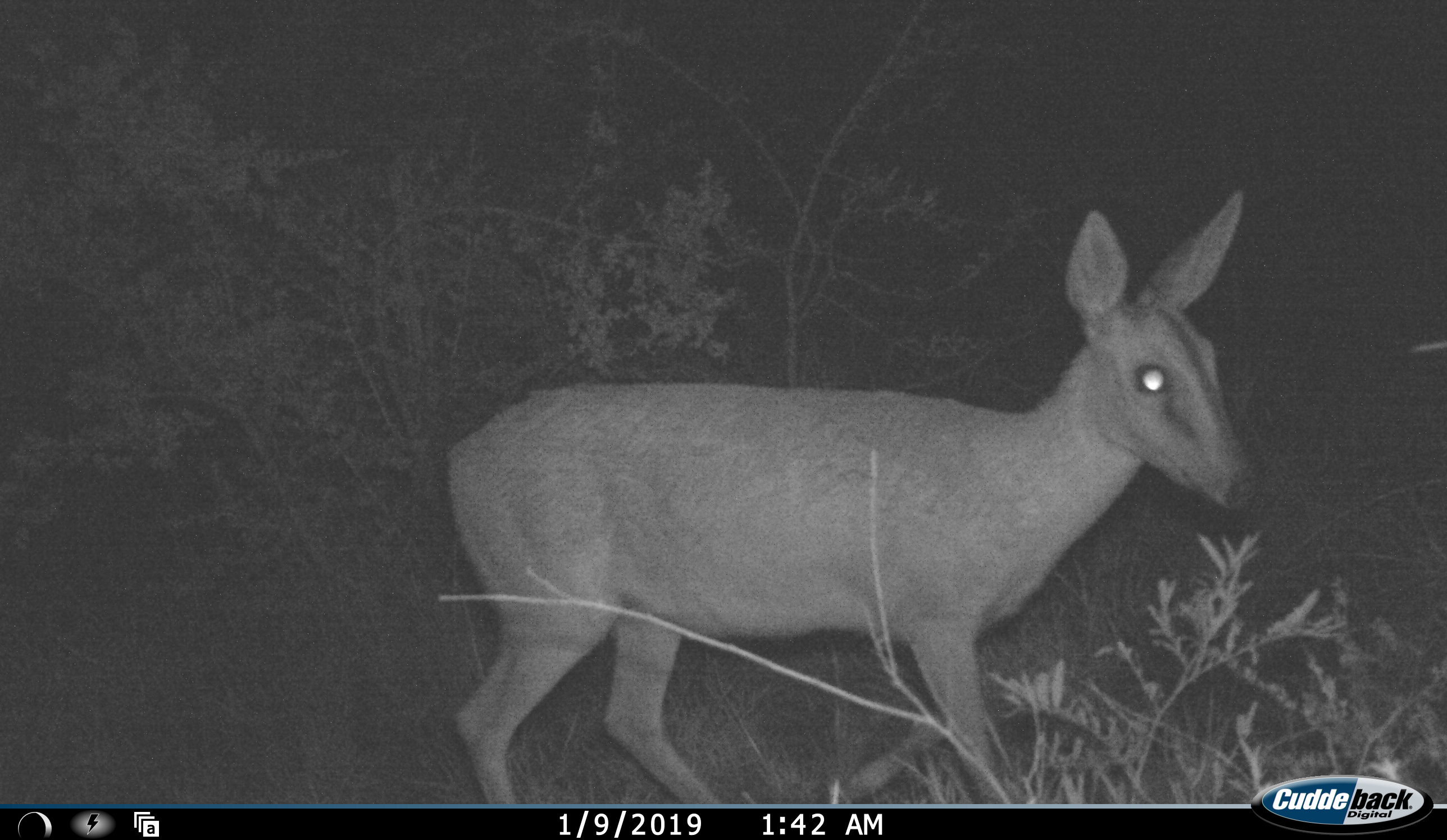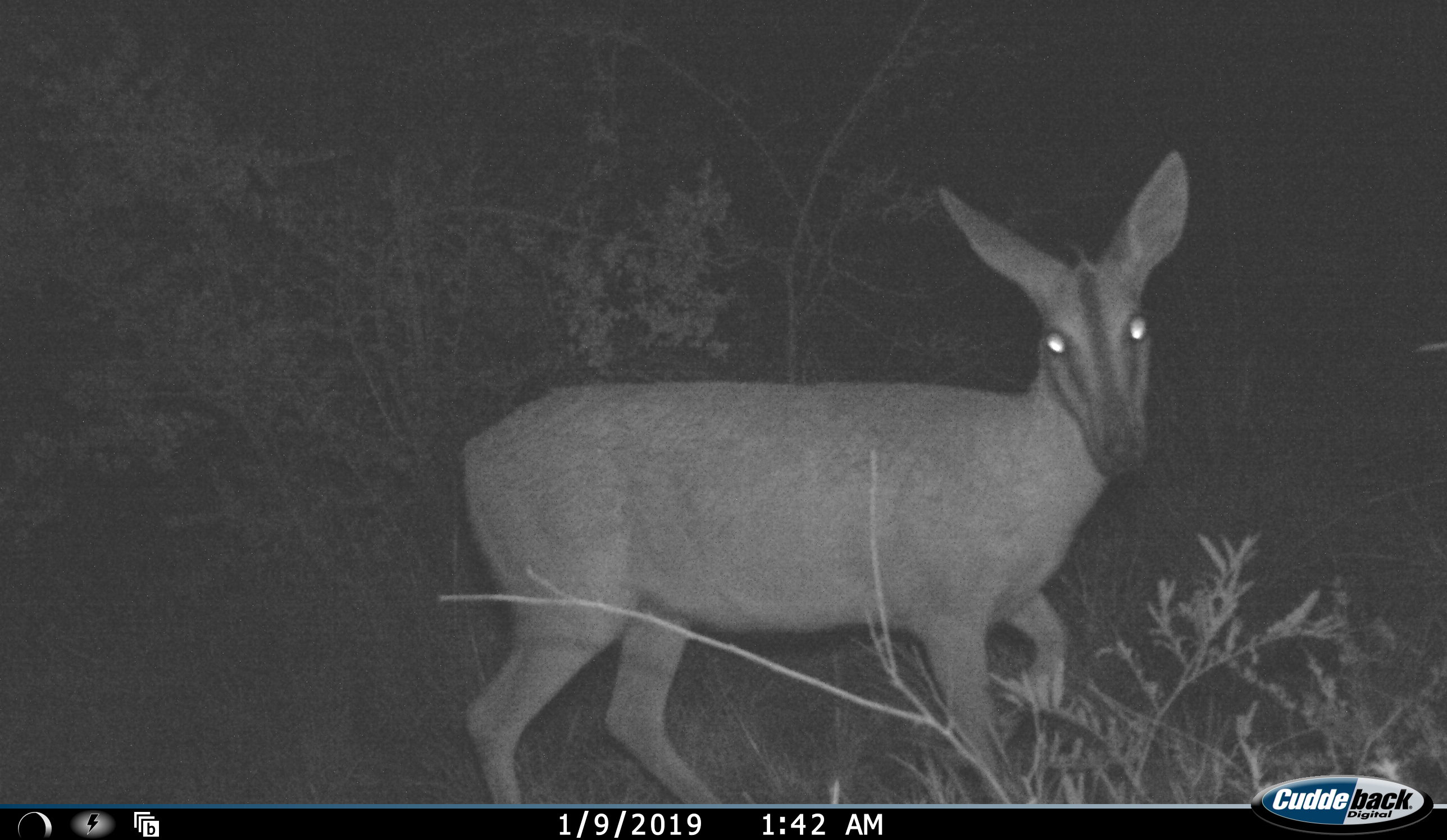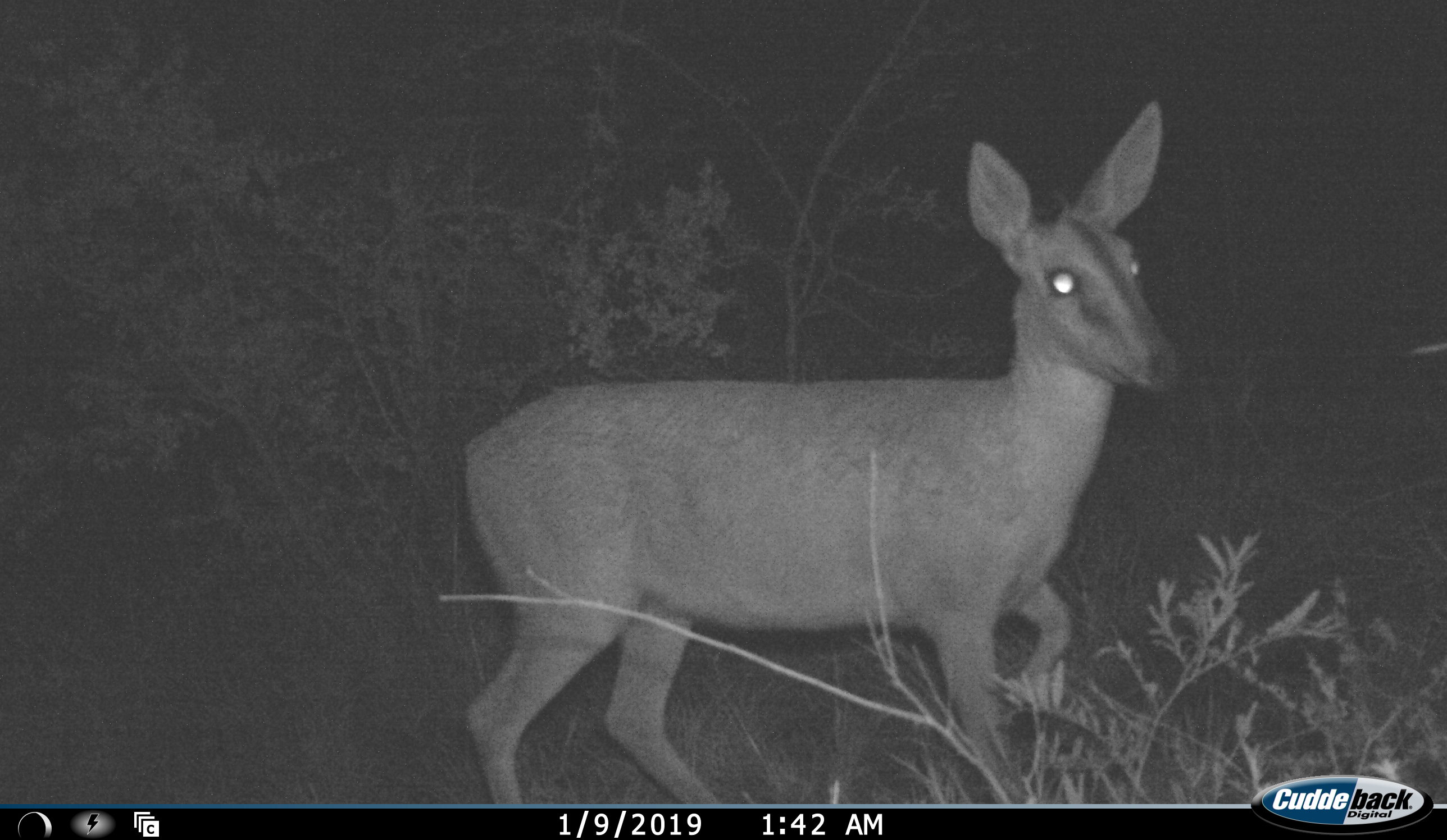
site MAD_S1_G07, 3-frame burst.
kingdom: Animalia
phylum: Chordata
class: Mammalia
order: Artiodactyla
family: Bovidae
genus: Sylvicapra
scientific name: Sylvicapra grimmia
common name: common duiker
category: duikercommongrey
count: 1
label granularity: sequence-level